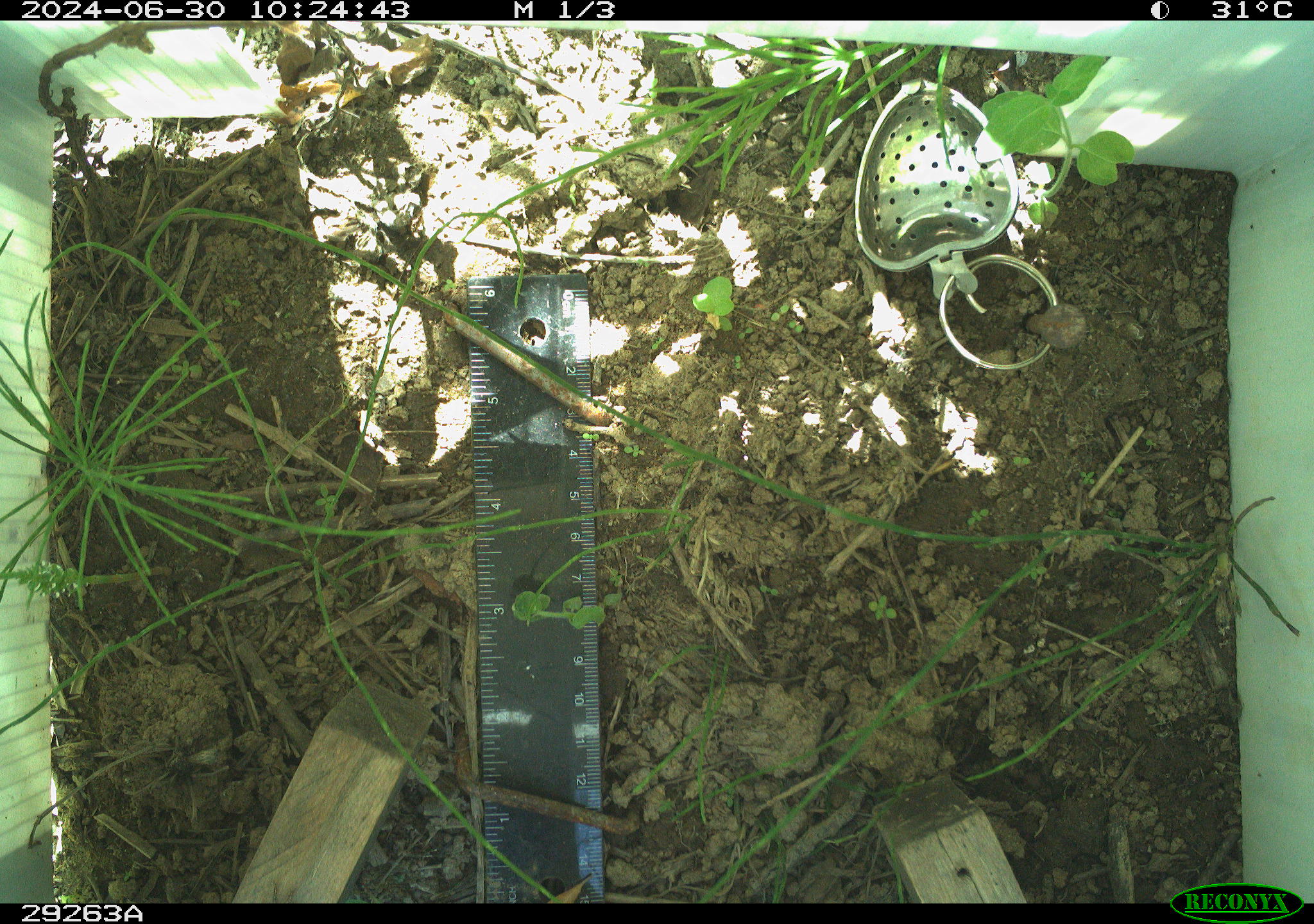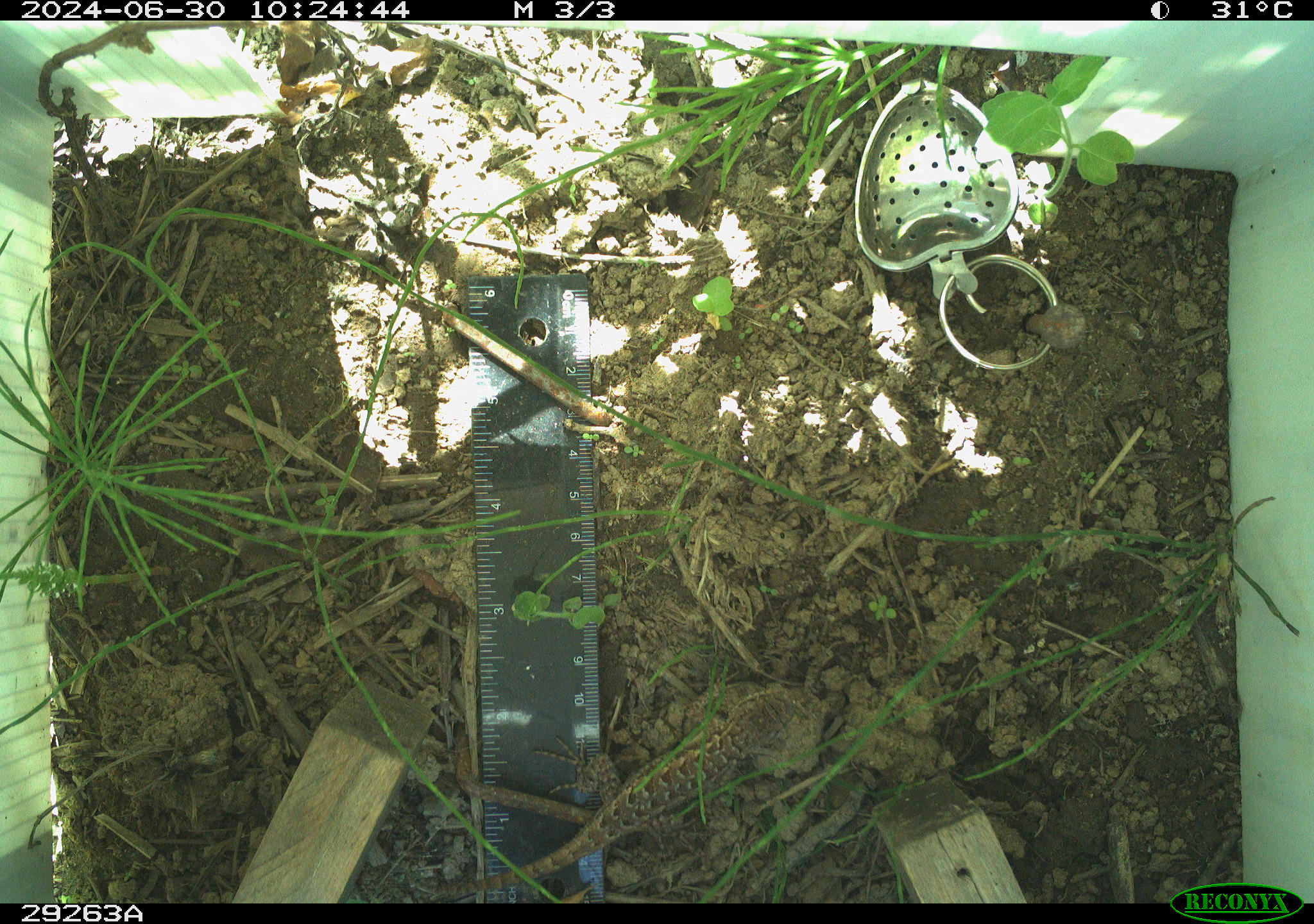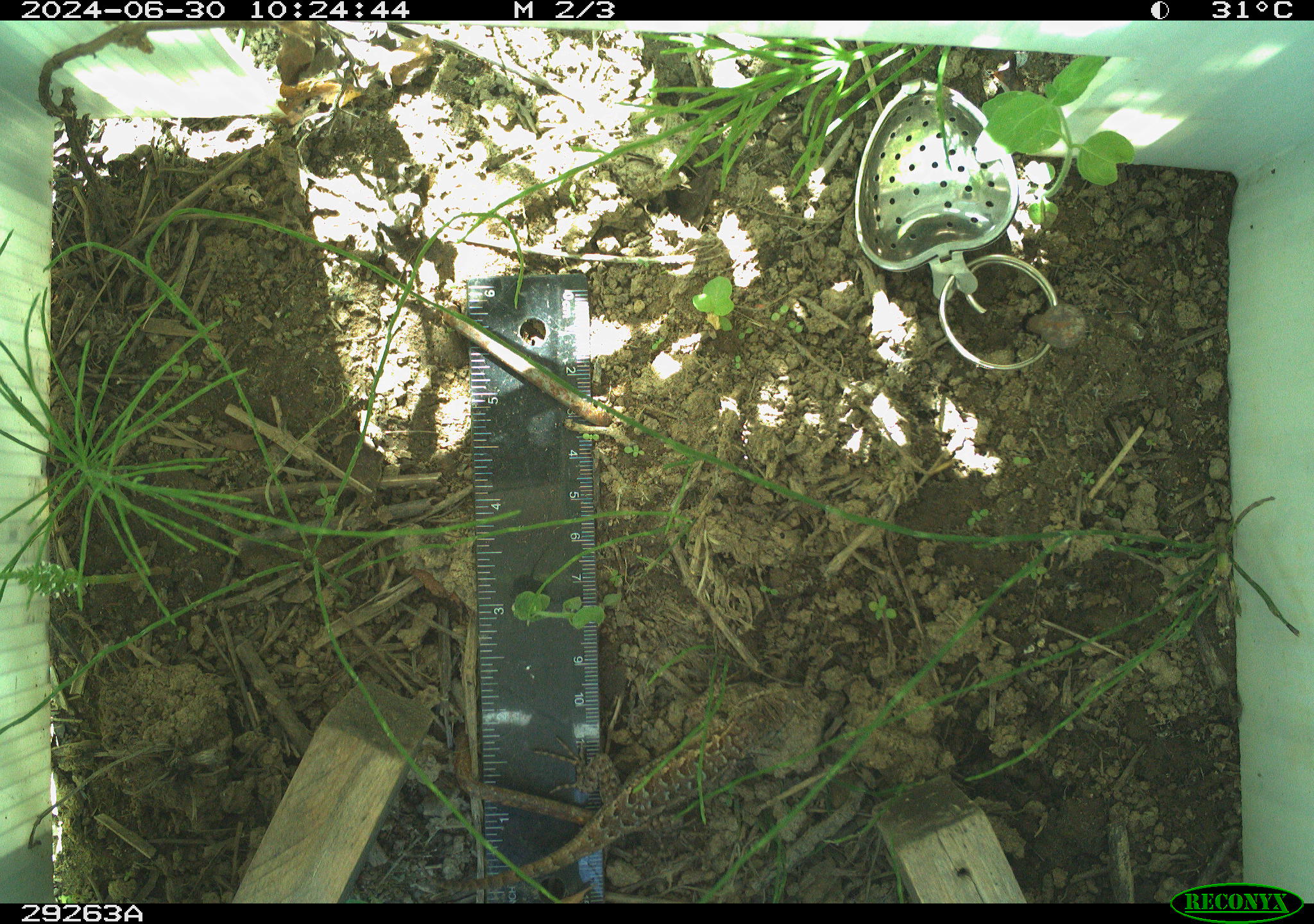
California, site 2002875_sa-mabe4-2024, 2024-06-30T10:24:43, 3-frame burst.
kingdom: Animalia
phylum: Chordata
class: Reptilia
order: Squamata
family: Phrynosomatidae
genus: Sceloporus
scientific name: Sceloporus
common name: spiny lizards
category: sceloporus species